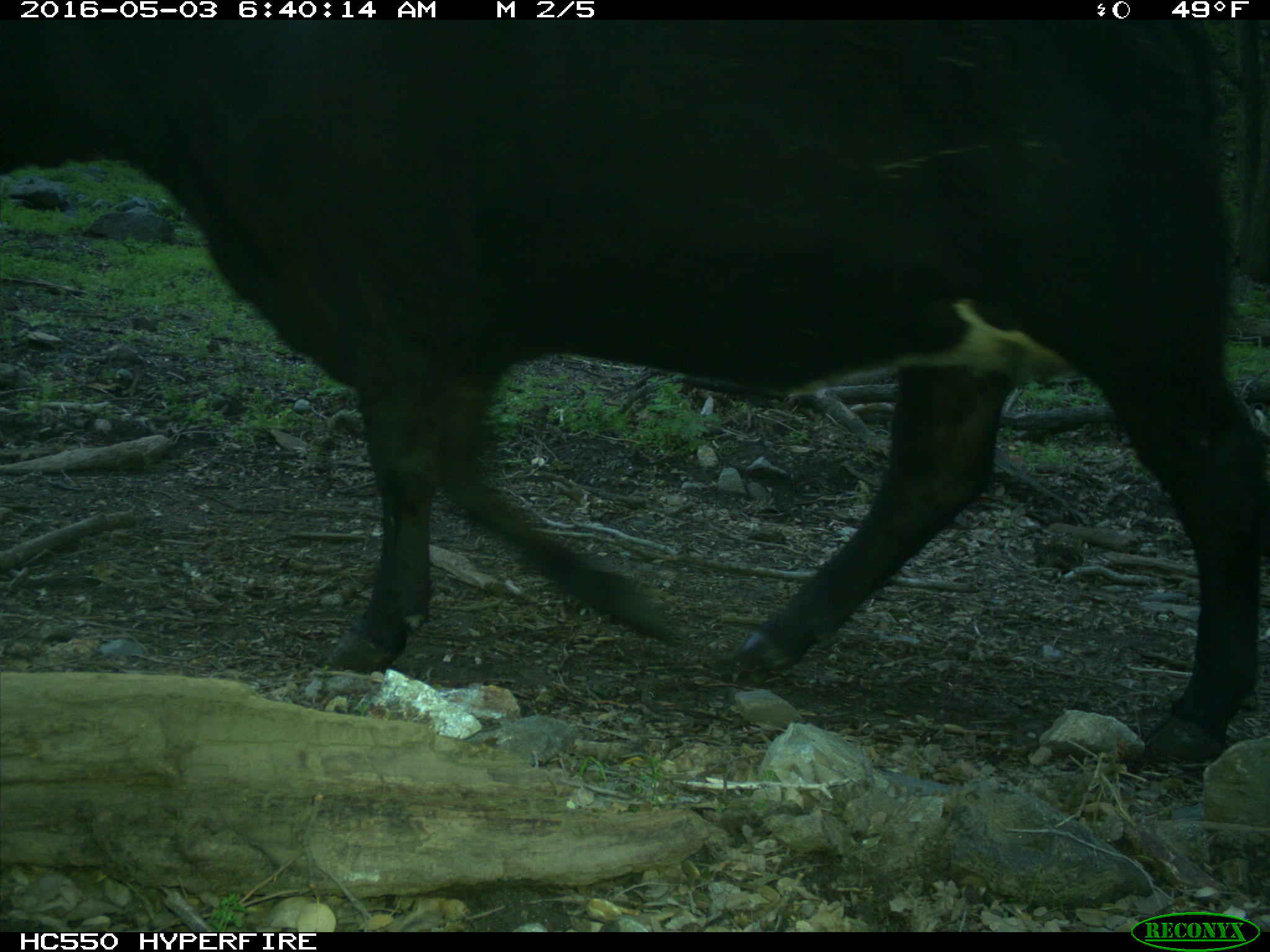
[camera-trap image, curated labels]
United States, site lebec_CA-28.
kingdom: Animalia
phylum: Chordata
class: Mammalia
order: Artiodactyla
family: Bovidae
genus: Bos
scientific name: Bos taurus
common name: domestic cow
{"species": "Bos taurus (domestic cow)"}